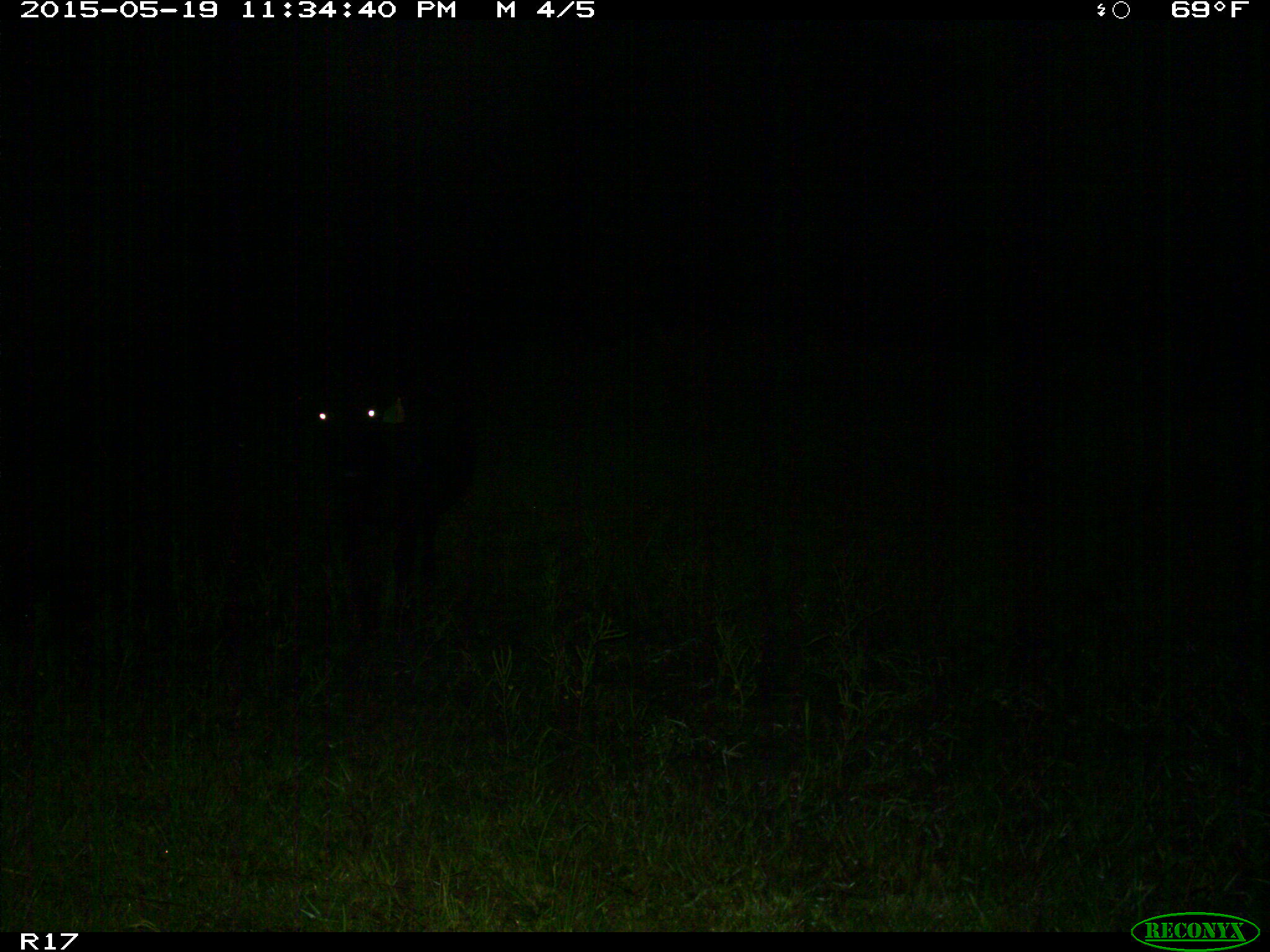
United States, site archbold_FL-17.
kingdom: Animalia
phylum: Chordata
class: Mammalia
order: Artiodactyla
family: Bovidae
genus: Bos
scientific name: Bos taurus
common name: domestic cow